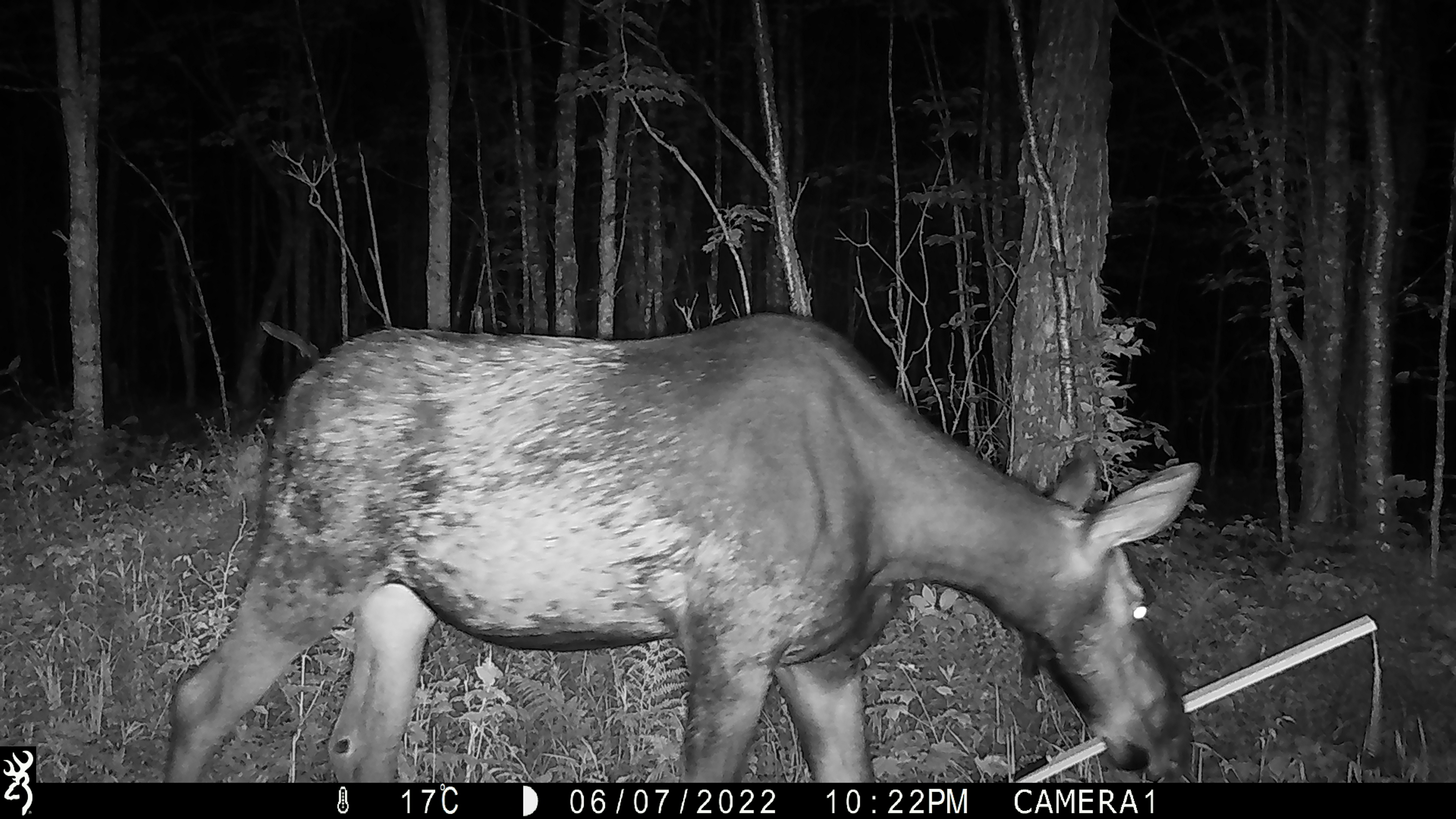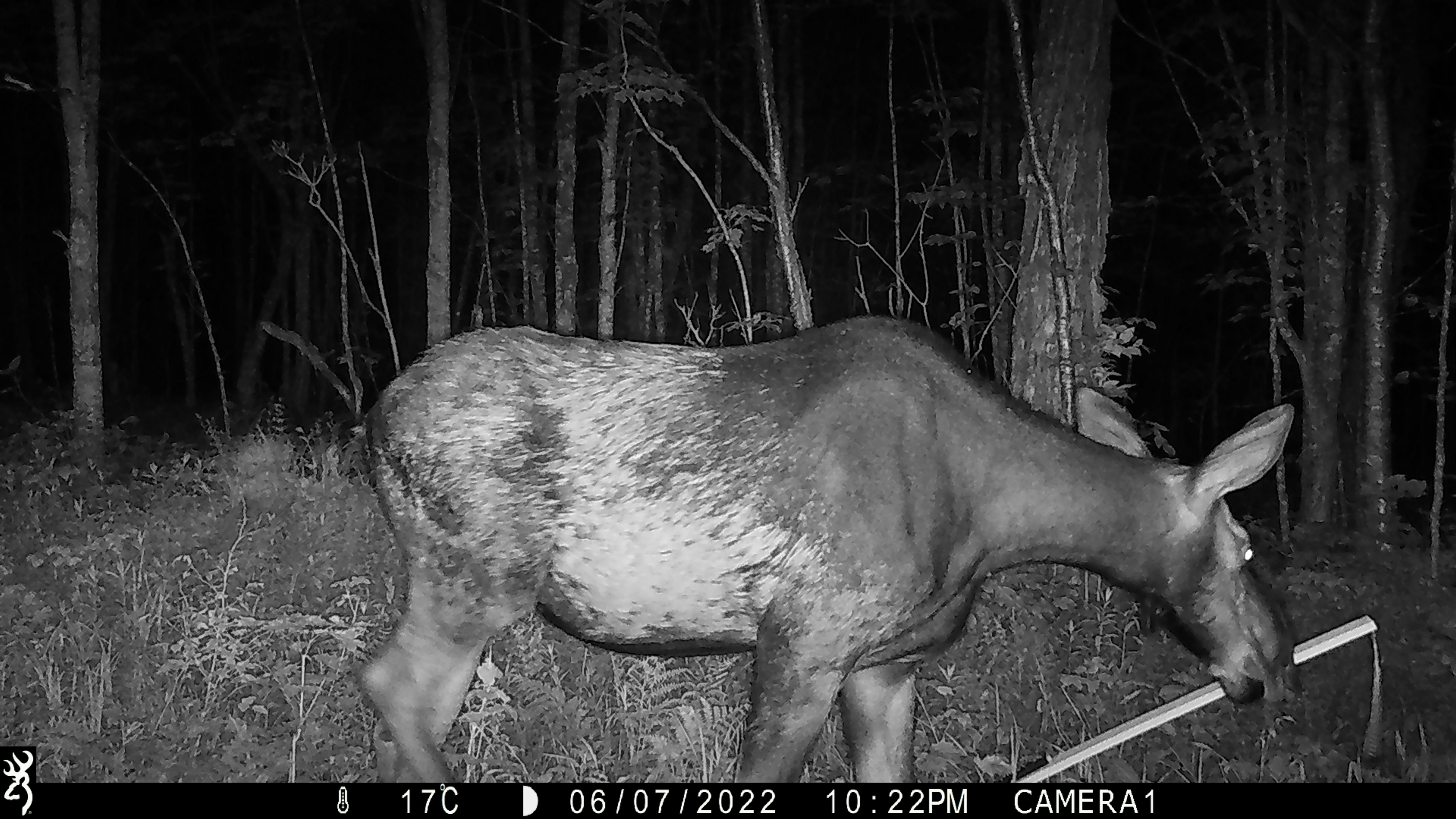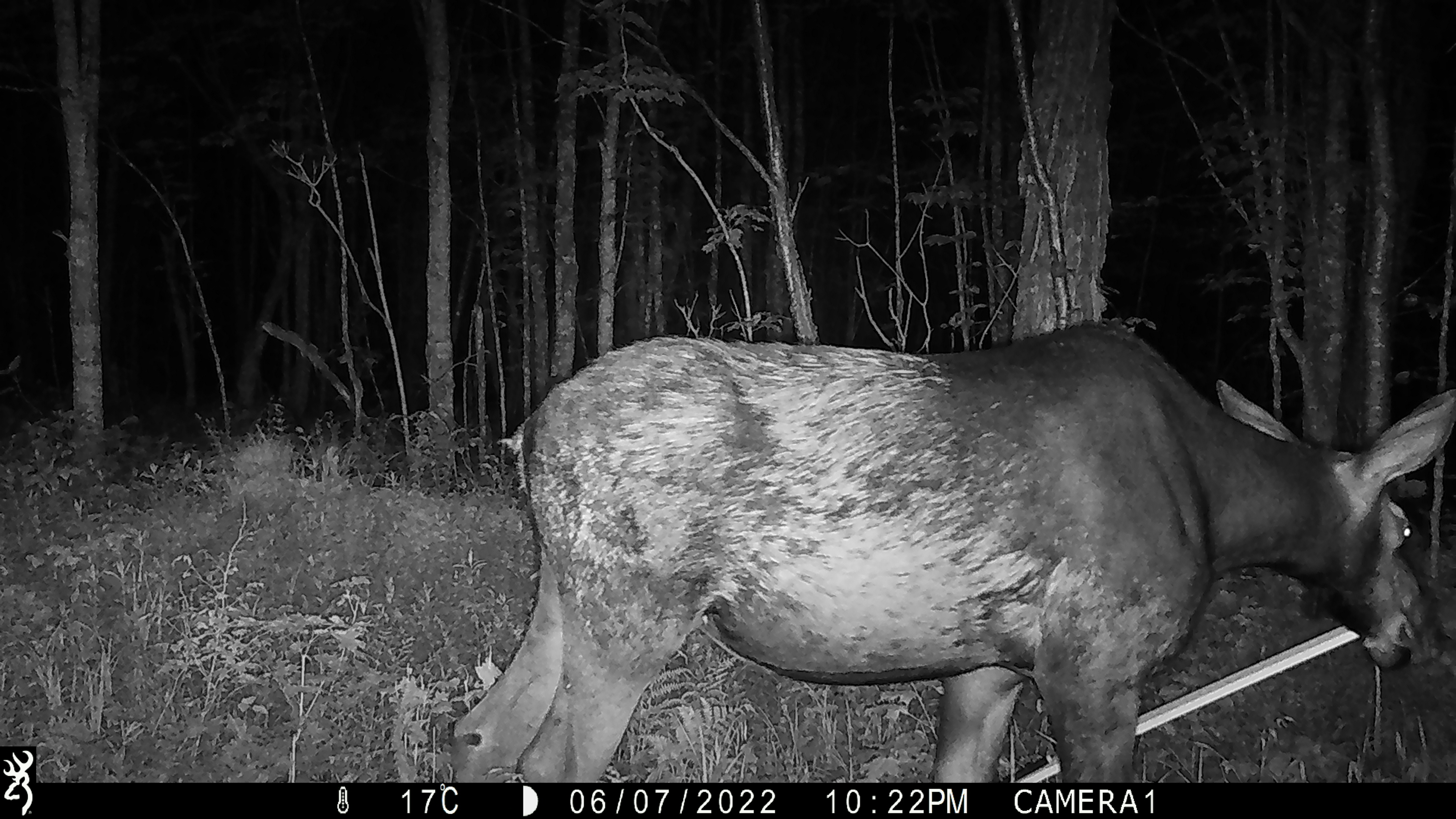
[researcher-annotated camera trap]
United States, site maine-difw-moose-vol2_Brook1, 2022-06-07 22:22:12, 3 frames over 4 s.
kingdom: Animalia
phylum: Chordata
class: Mammalia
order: Artiodactyla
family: Cervidae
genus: Alces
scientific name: Alces alces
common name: moose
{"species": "moose (Alces alces)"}